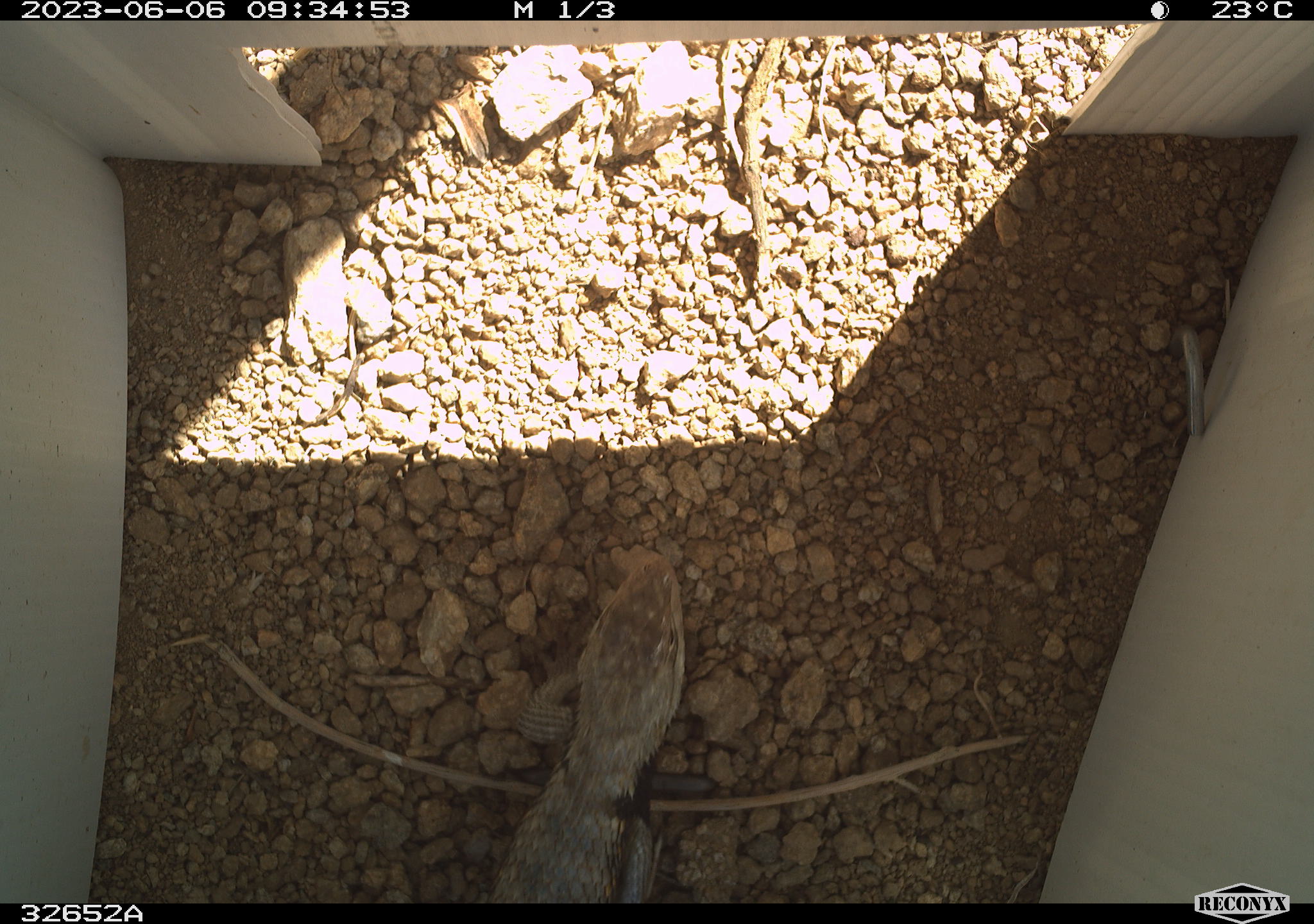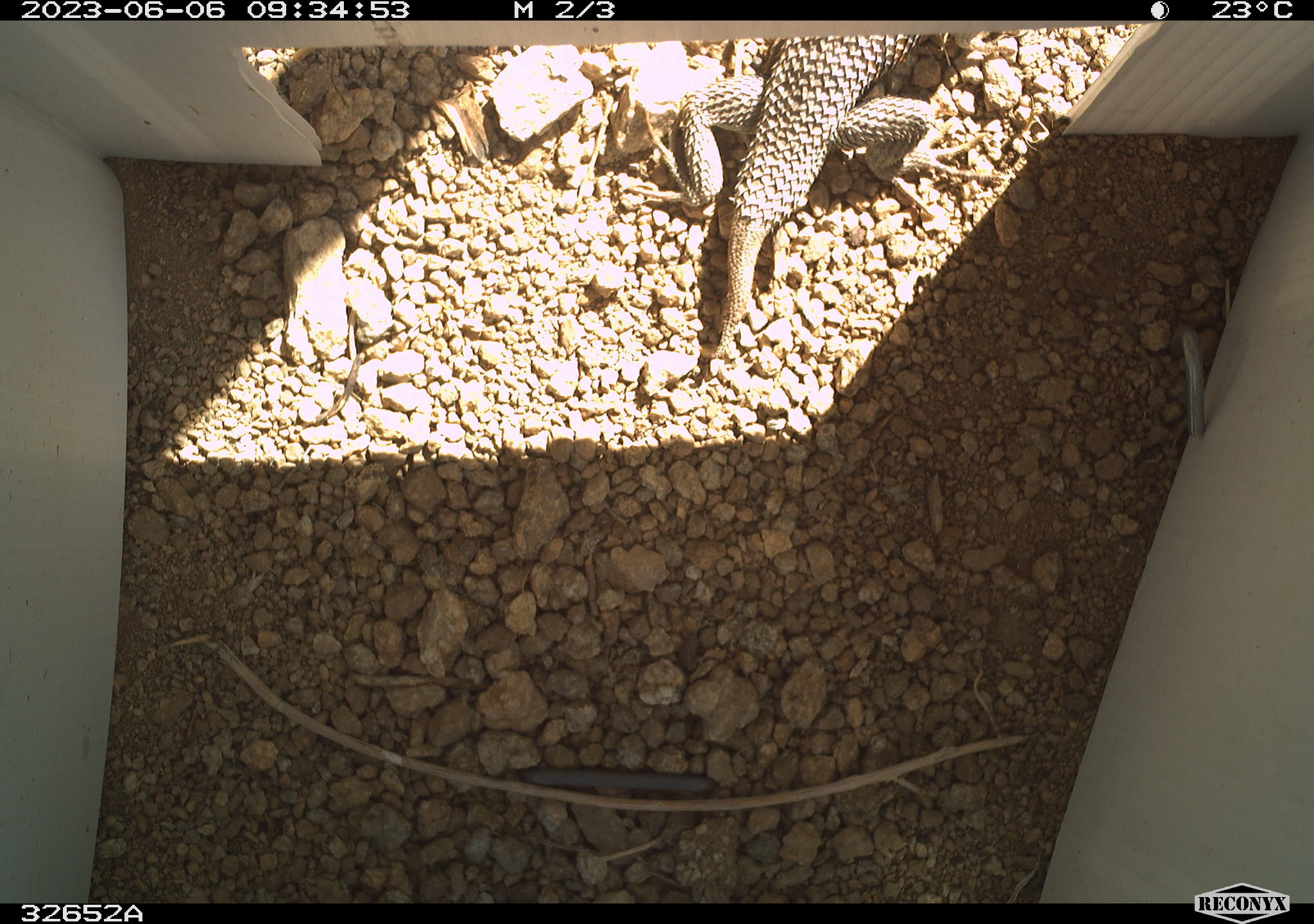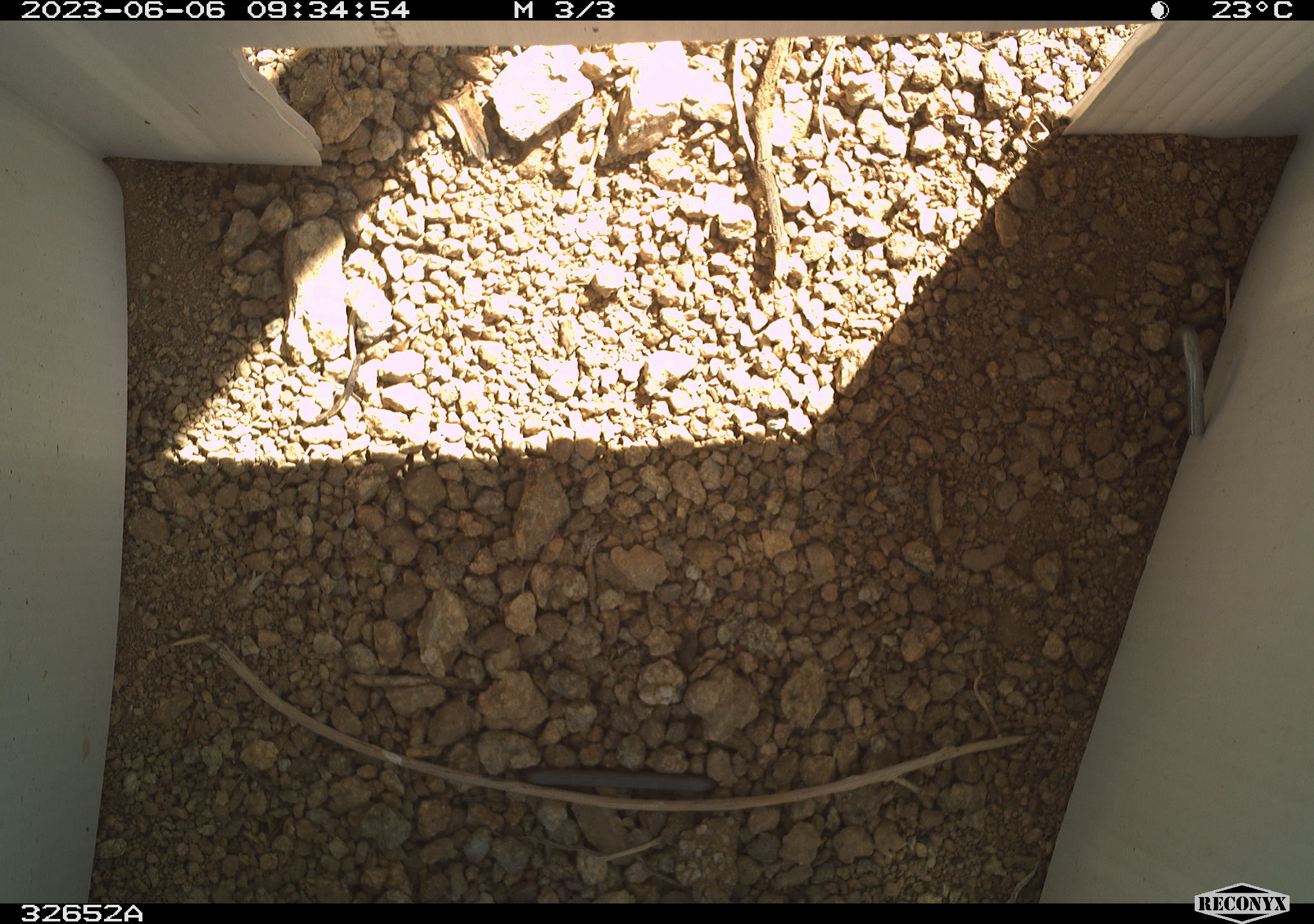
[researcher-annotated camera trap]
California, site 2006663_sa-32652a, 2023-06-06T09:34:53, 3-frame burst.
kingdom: Animalia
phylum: Chordata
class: Reptilia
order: Squamata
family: Phrynosomatidae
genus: Sceloporus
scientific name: Sceloporus uniformis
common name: yellow-backed spiny lizard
Yellow-backed spiny lizard (Sceloporus uniformis).